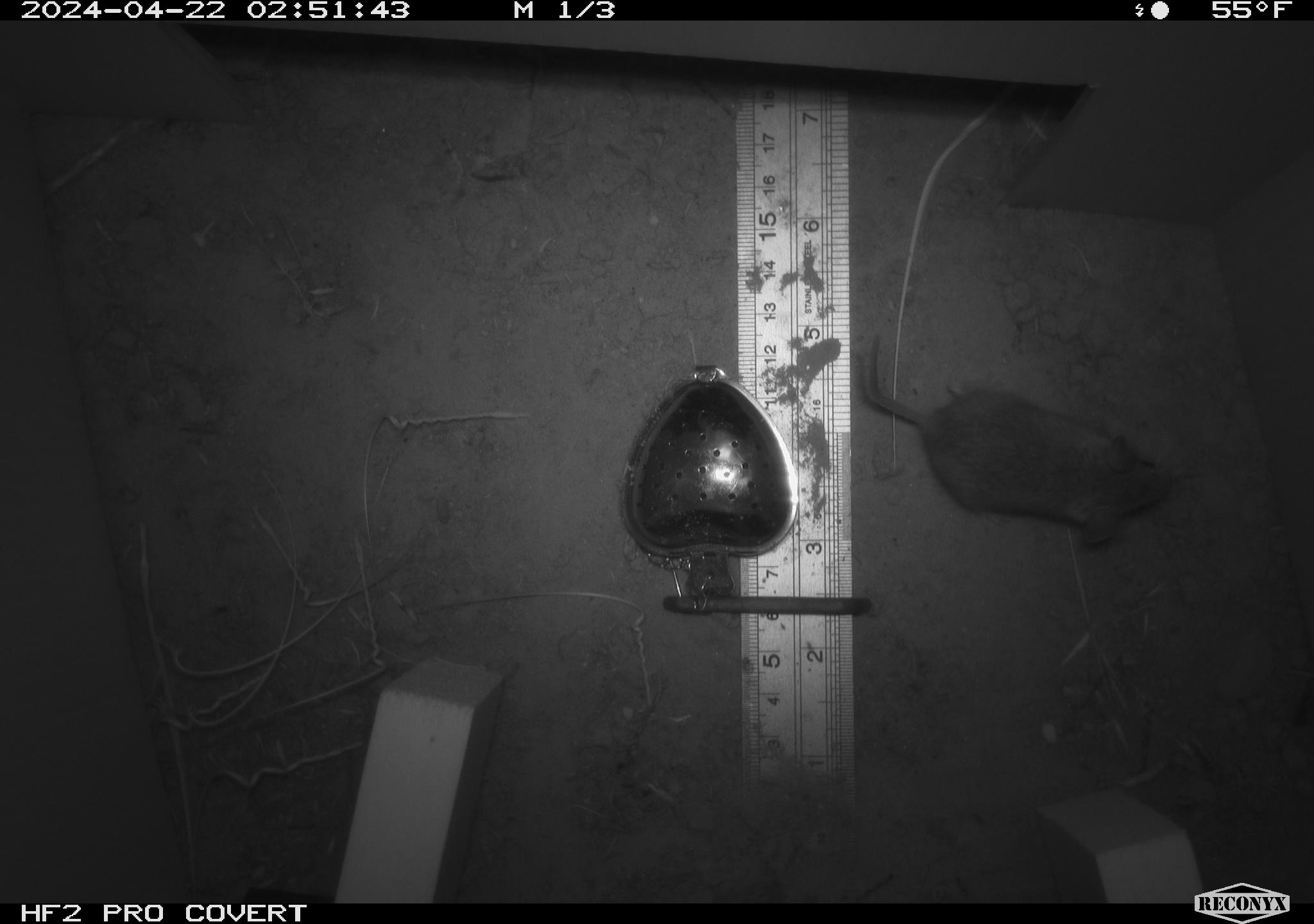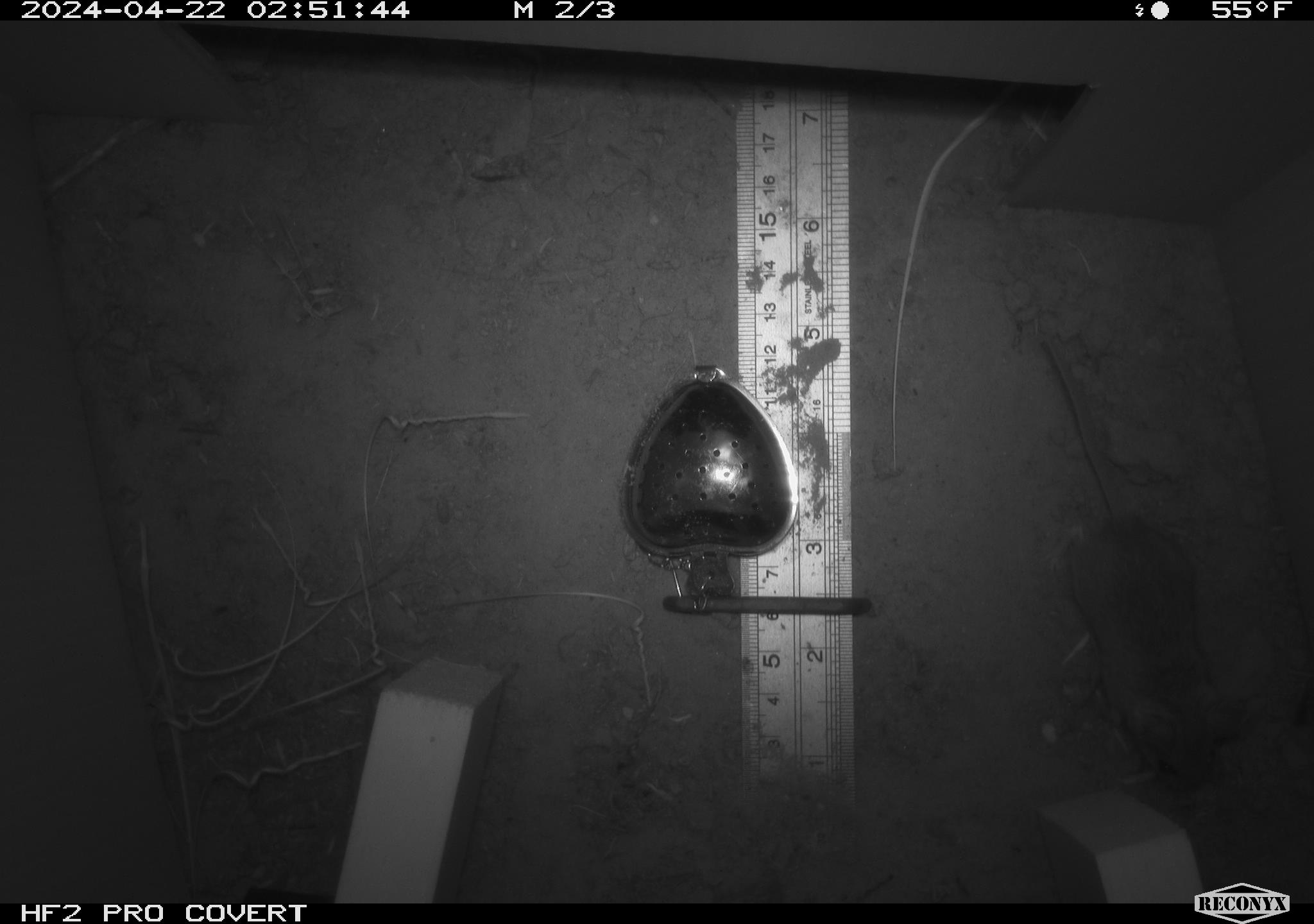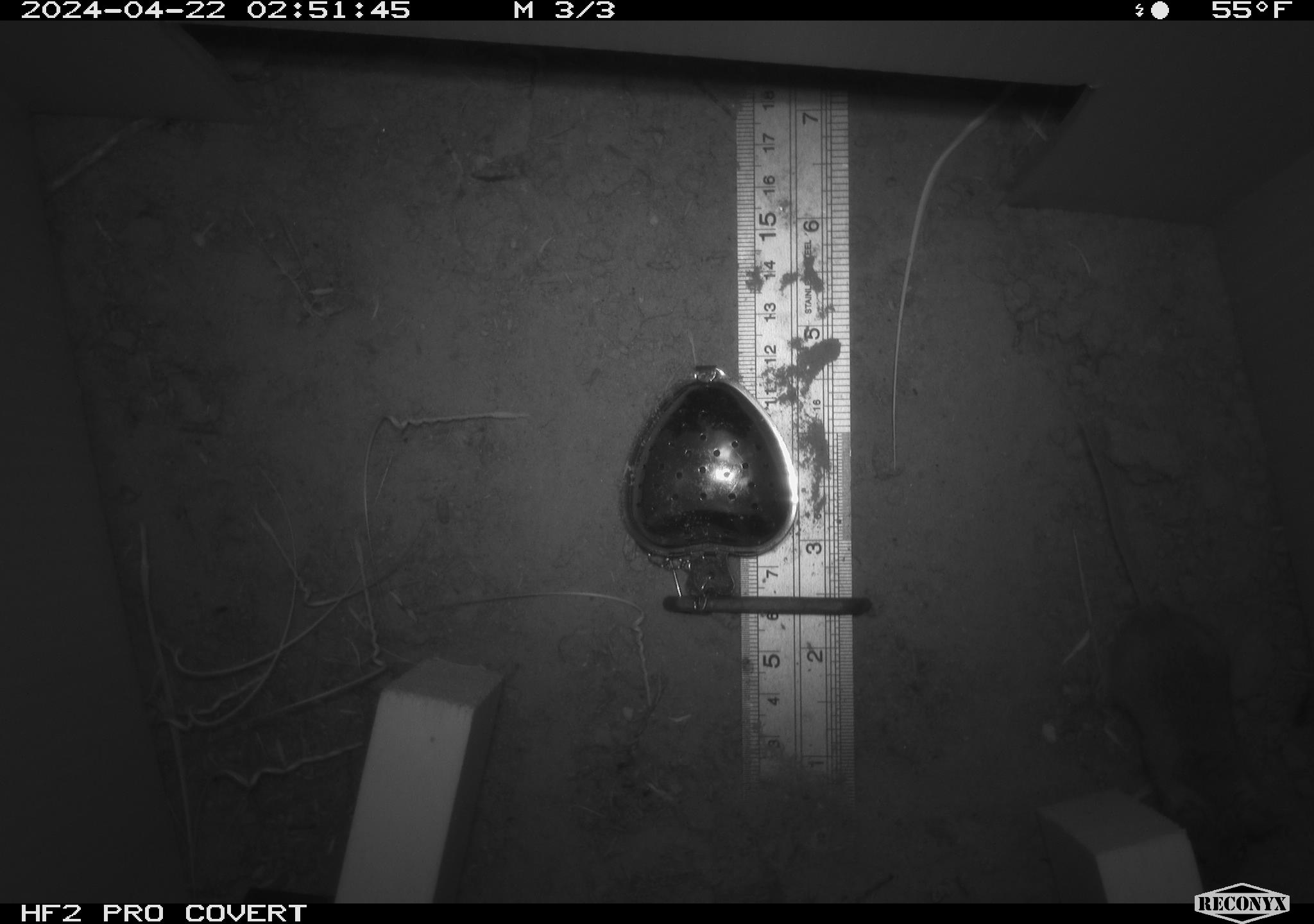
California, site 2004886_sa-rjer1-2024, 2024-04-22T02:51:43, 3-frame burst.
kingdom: Animalia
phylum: Chordata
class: Mammalia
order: Rodentia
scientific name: Rodentia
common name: mouse species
Mouse species (Rodentia).